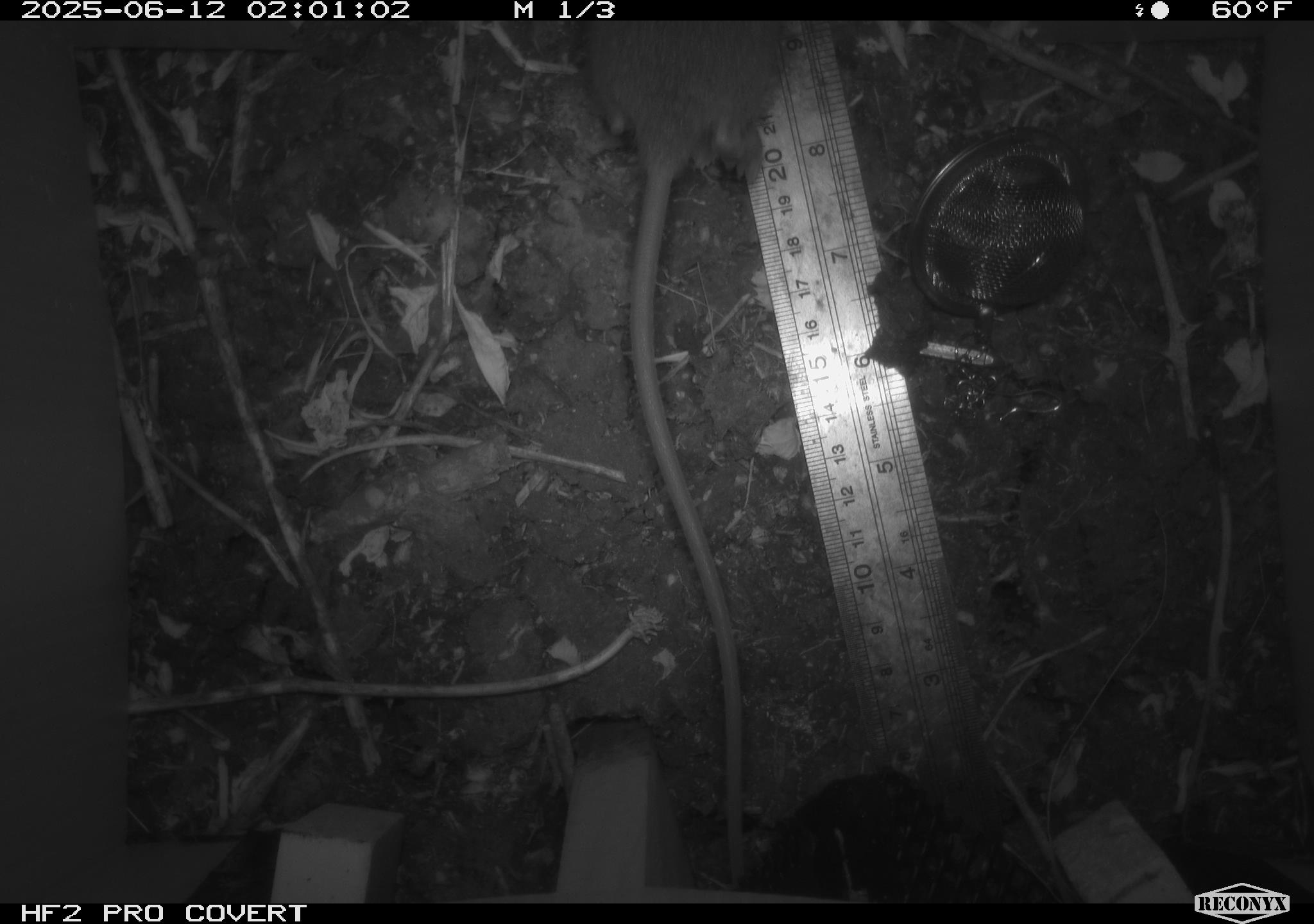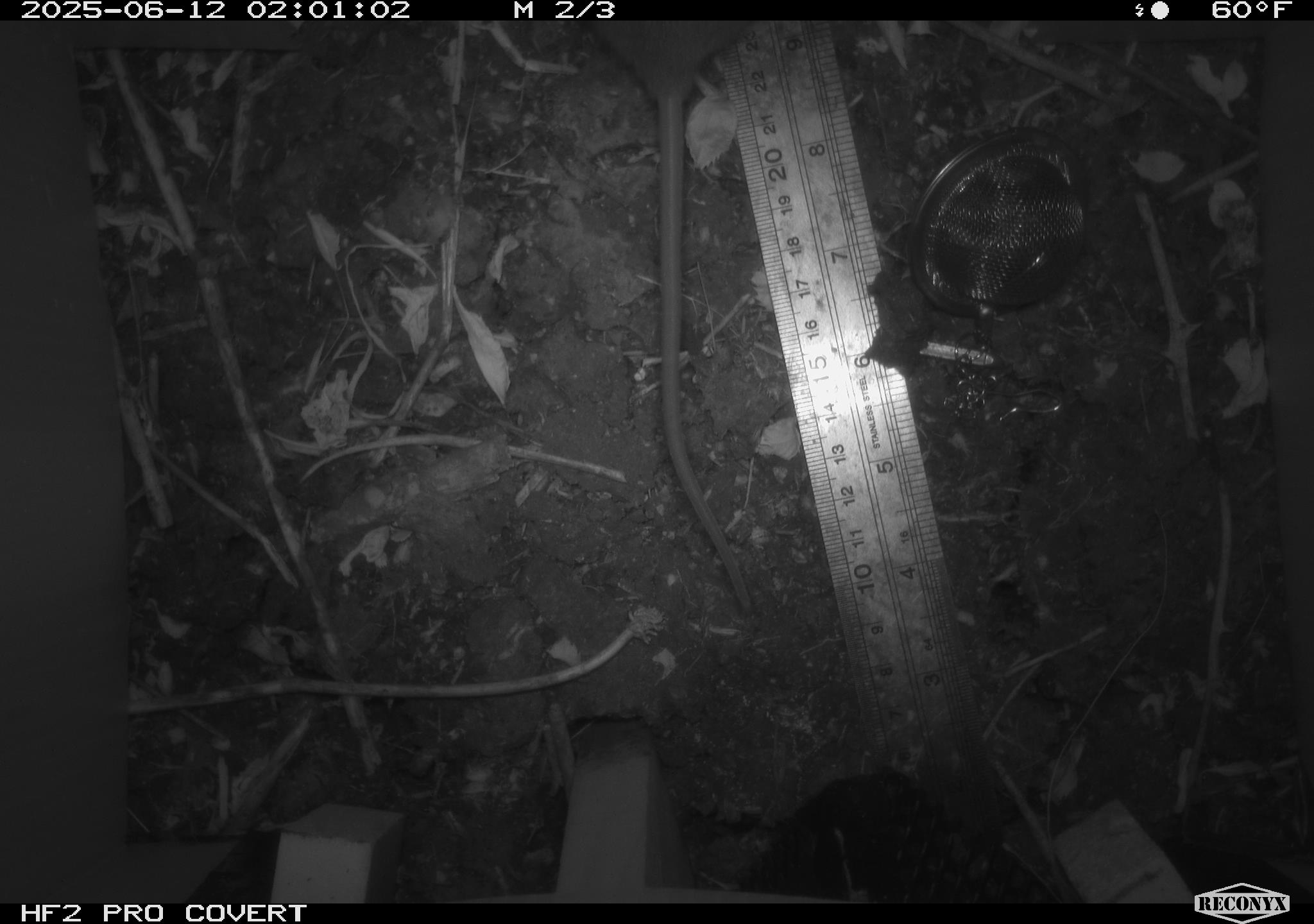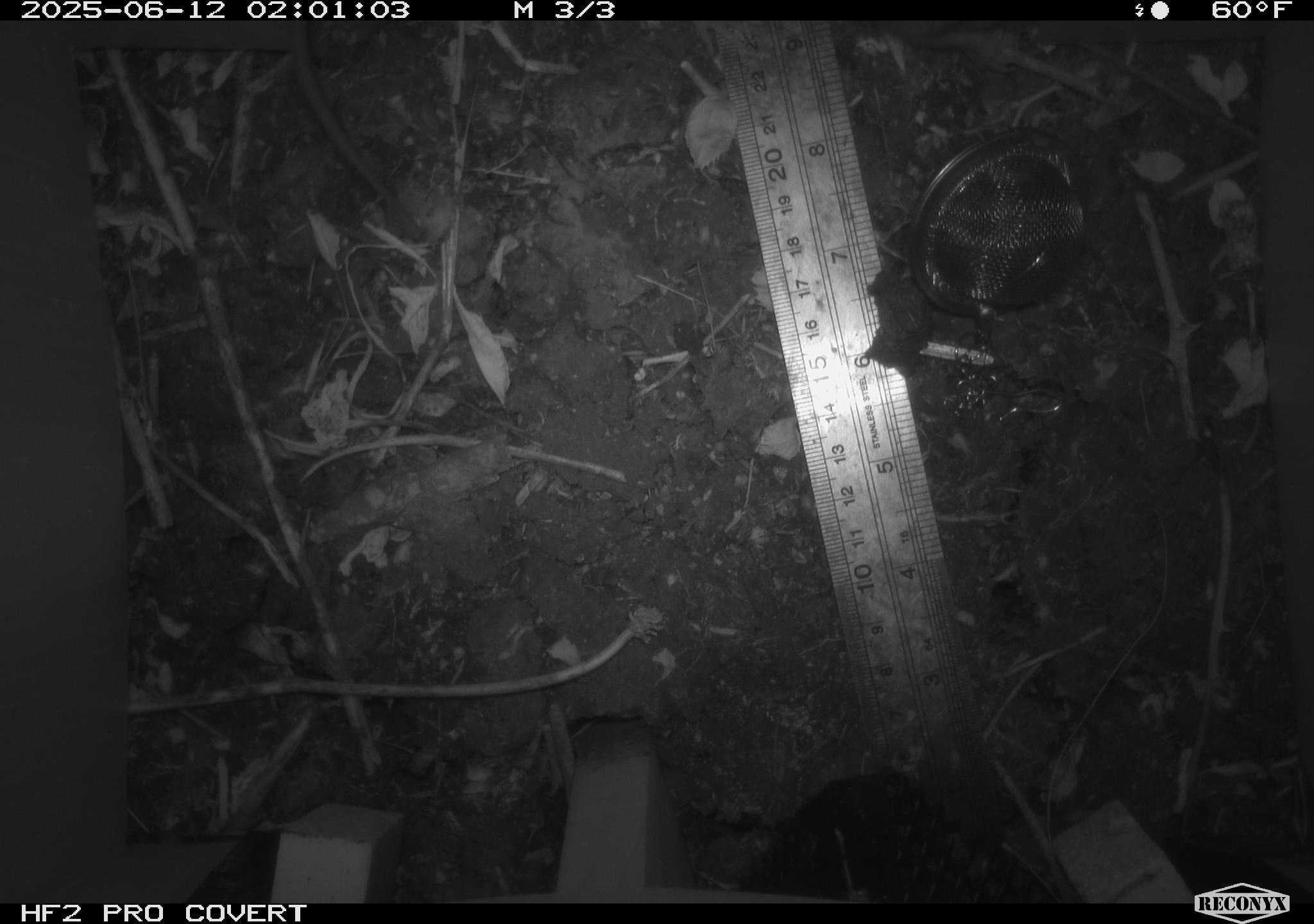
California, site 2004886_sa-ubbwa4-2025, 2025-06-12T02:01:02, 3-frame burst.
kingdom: Animalia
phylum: Chordata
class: Mammalia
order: Rodentia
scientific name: Rodentia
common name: rodent